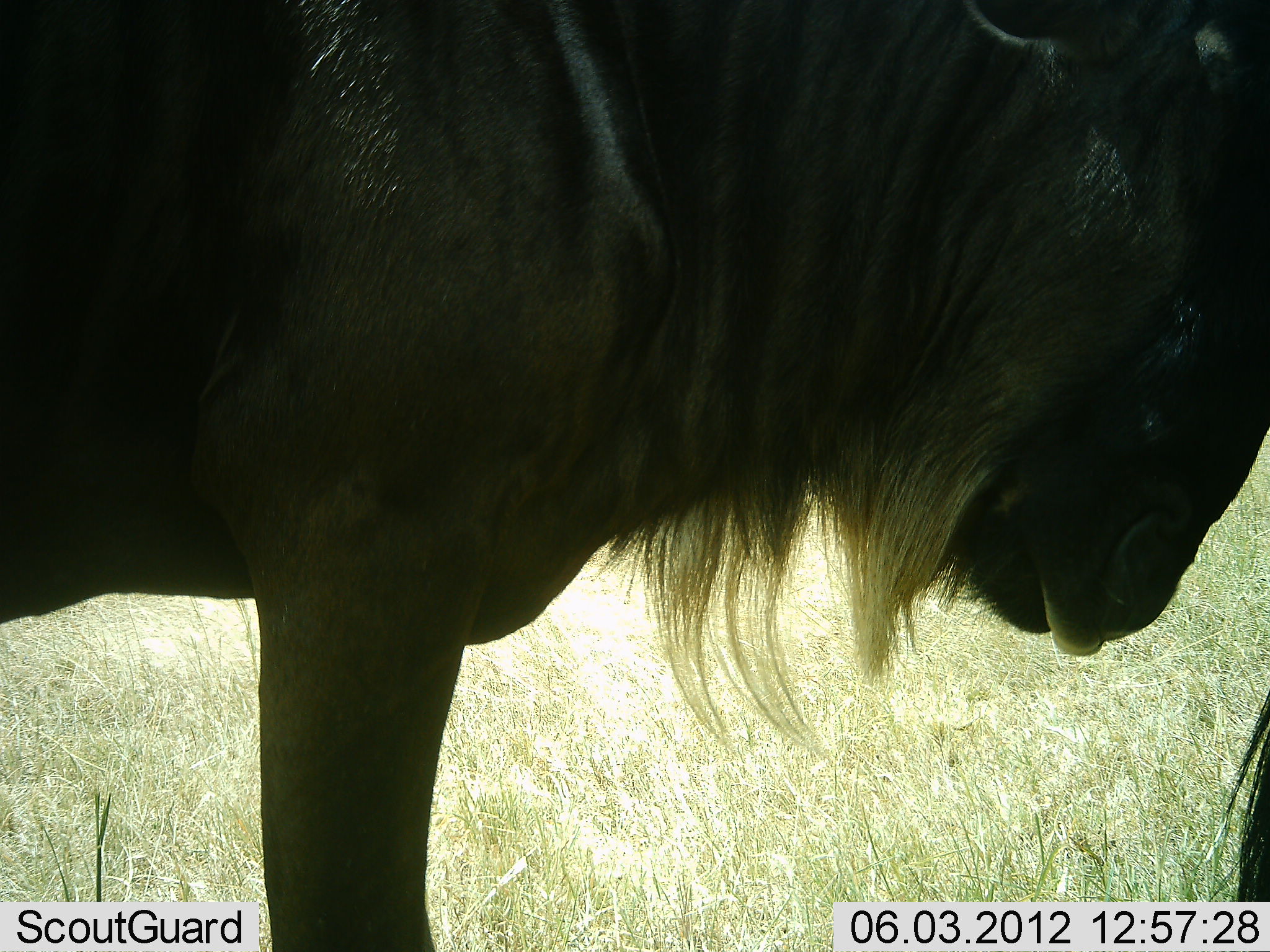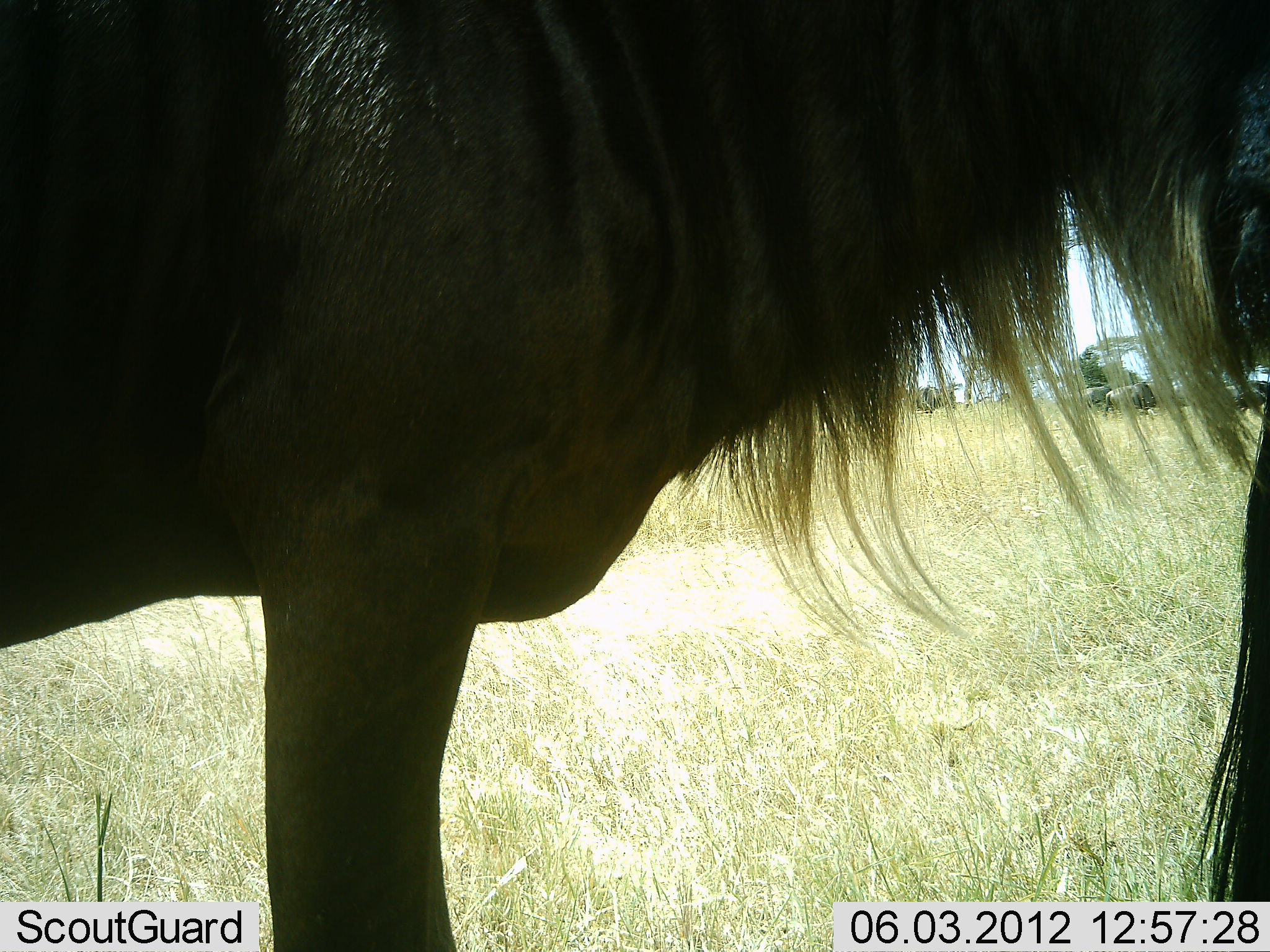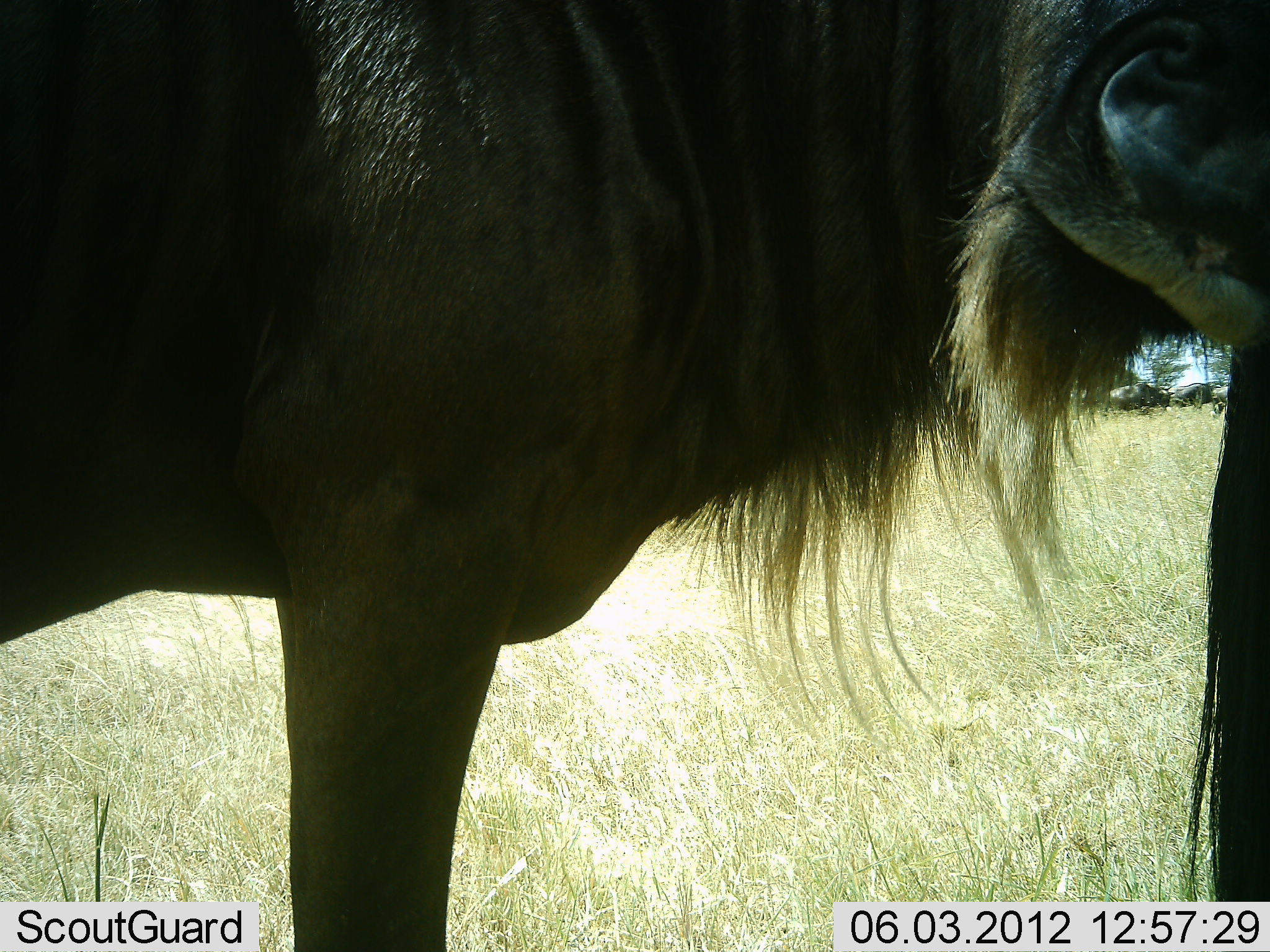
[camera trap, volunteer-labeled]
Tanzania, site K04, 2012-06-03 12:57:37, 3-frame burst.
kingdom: Animalia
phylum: Chordata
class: Mammalia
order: Artiodactyla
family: Bovidae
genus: Connochaetes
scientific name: Connochaetes taurinus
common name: blue wildebeest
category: wildebeest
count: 2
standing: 90%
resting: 0%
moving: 10%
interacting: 20%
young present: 0%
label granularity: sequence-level